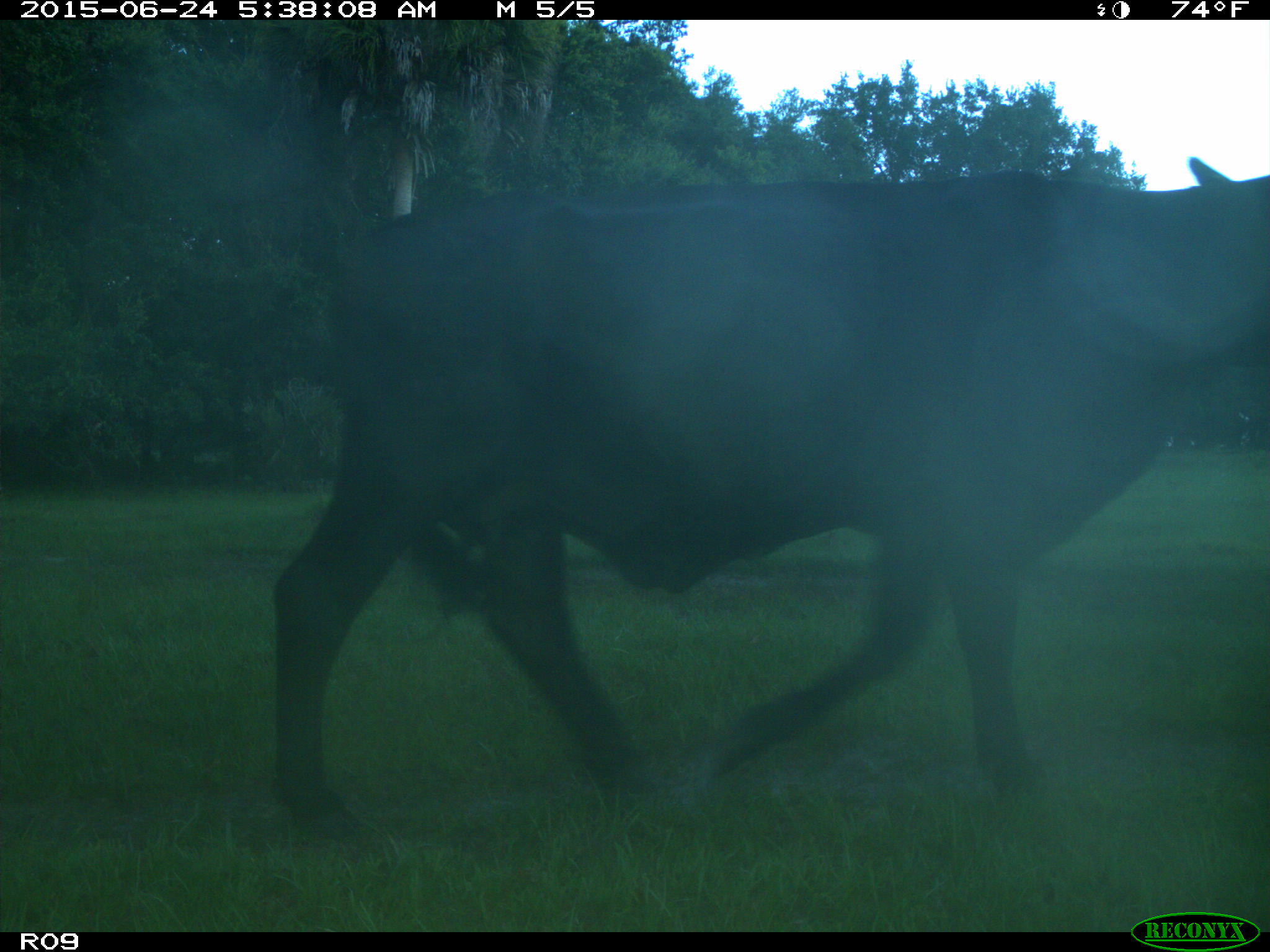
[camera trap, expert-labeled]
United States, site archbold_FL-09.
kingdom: Animalia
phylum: Chordata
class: Mammalia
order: Artiodactyla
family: Bovidae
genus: Bos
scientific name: Bos taurus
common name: domestic cow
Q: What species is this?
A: Bos taurus (domestic cow).